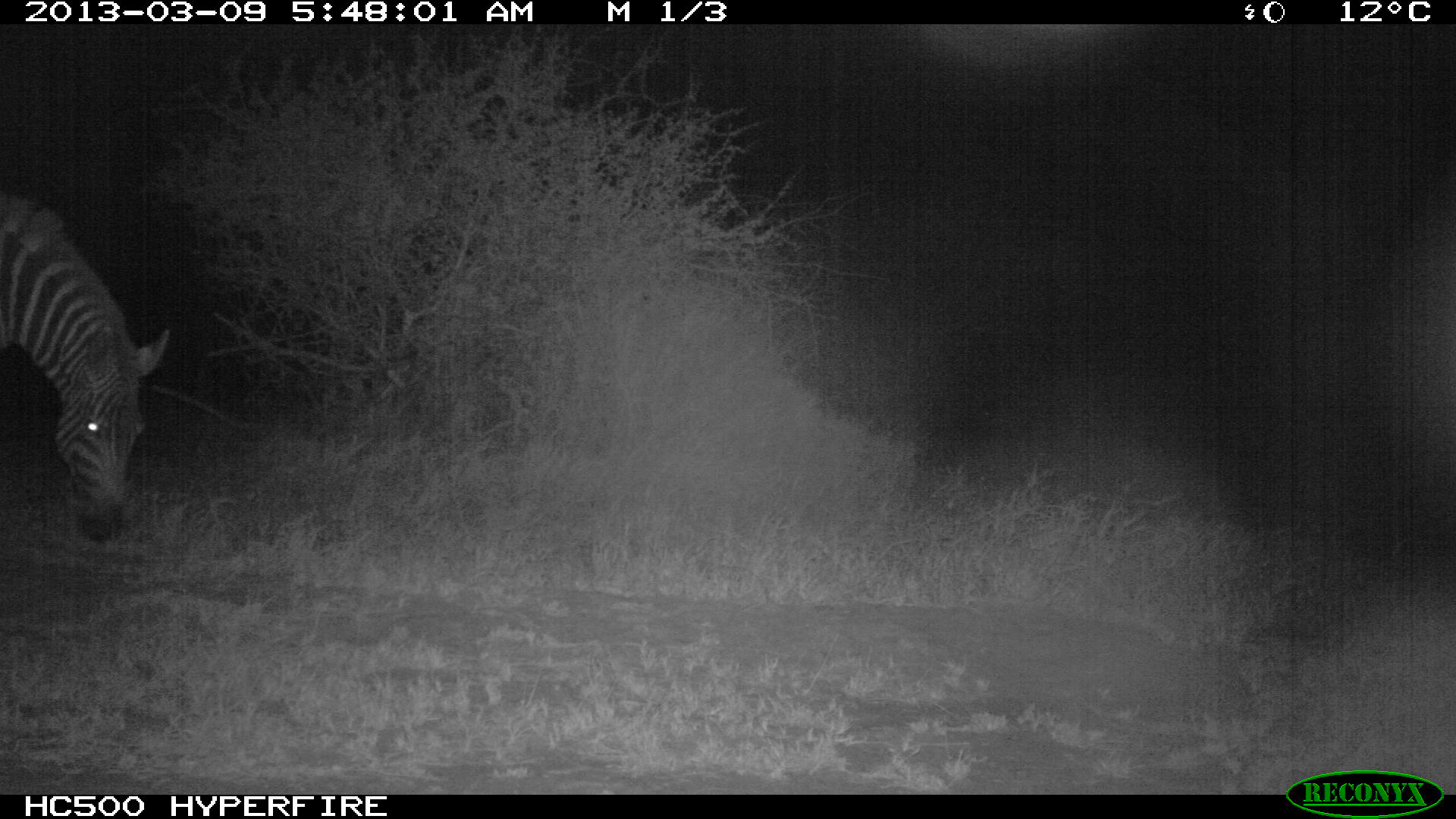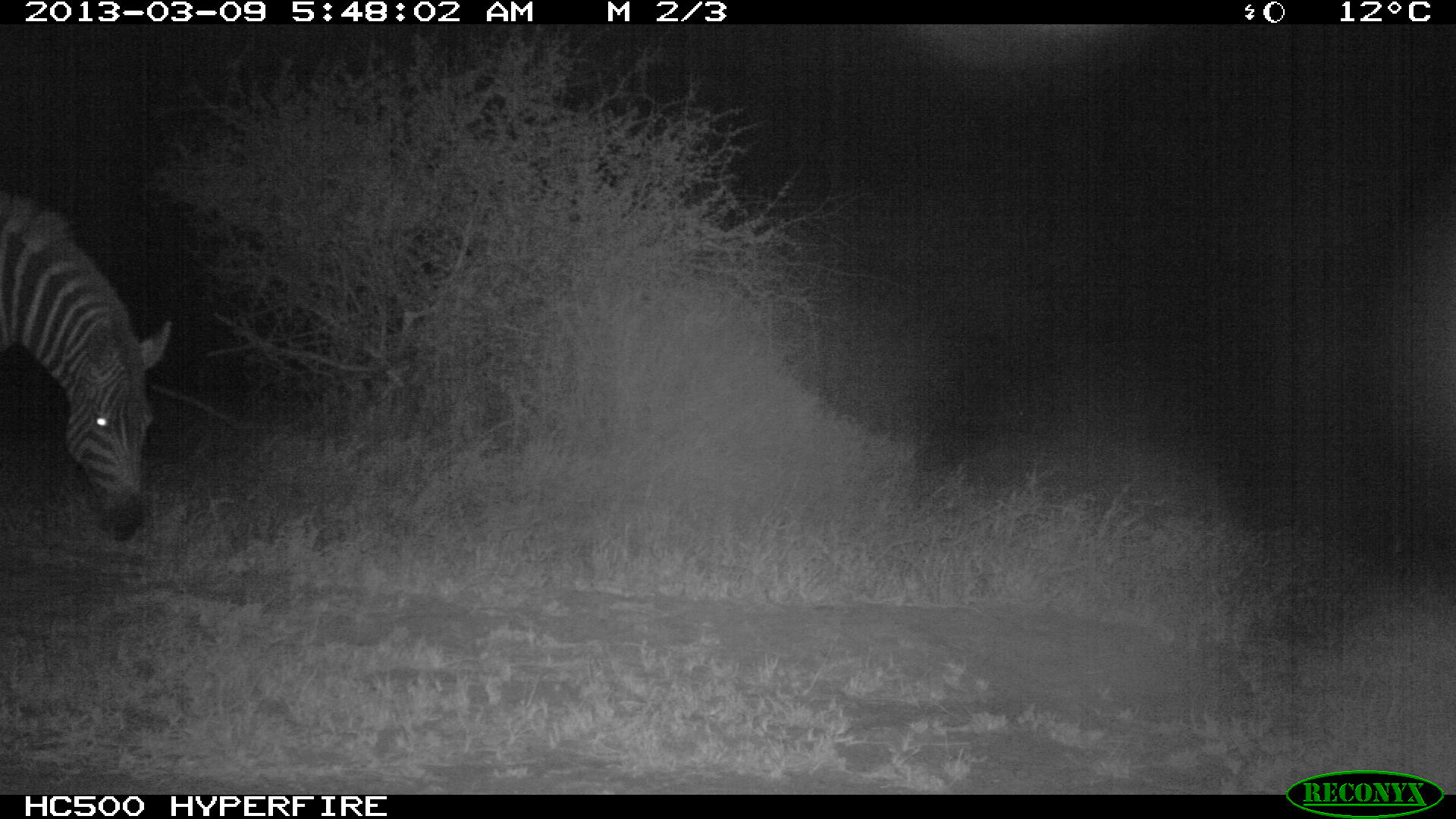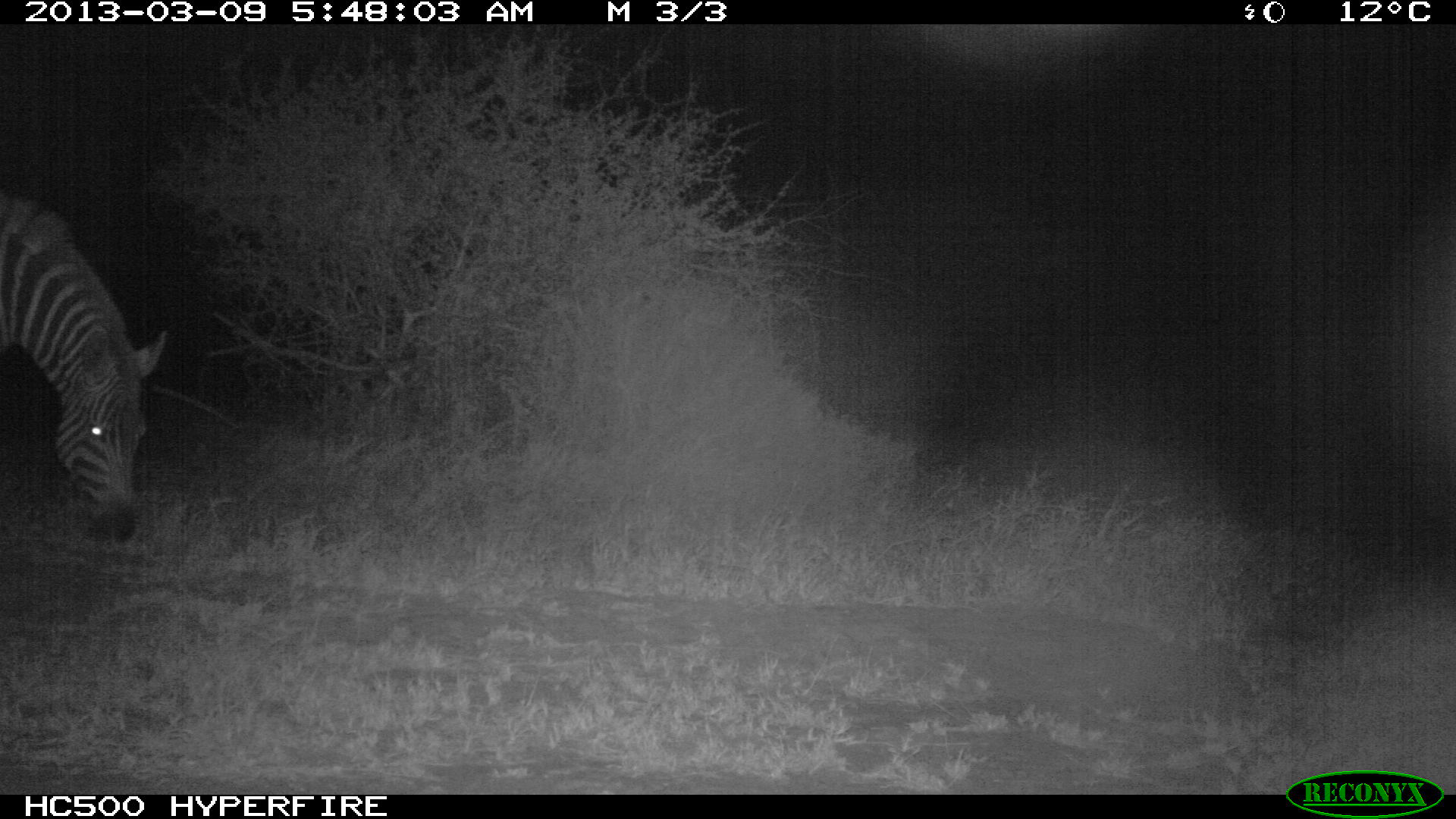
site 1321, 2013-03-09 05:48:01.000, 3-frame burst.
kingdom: Animalia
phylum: Chordata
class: Mammalia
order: Perissodactyla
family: Equidae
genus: Equus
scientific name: Equus quagga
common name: plains zebra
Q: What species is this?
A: Equus quagga (plains zebra).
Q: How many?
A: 1.